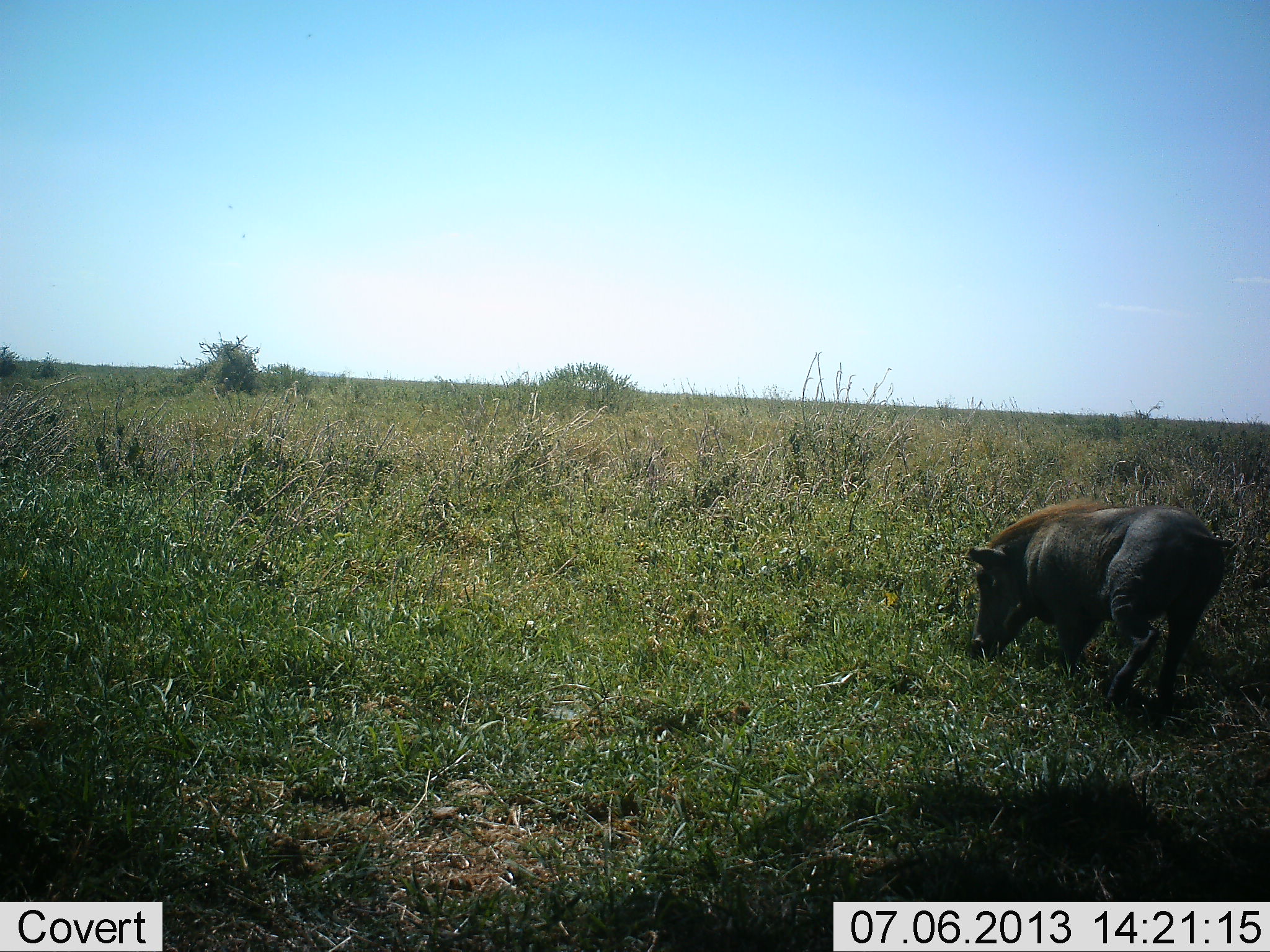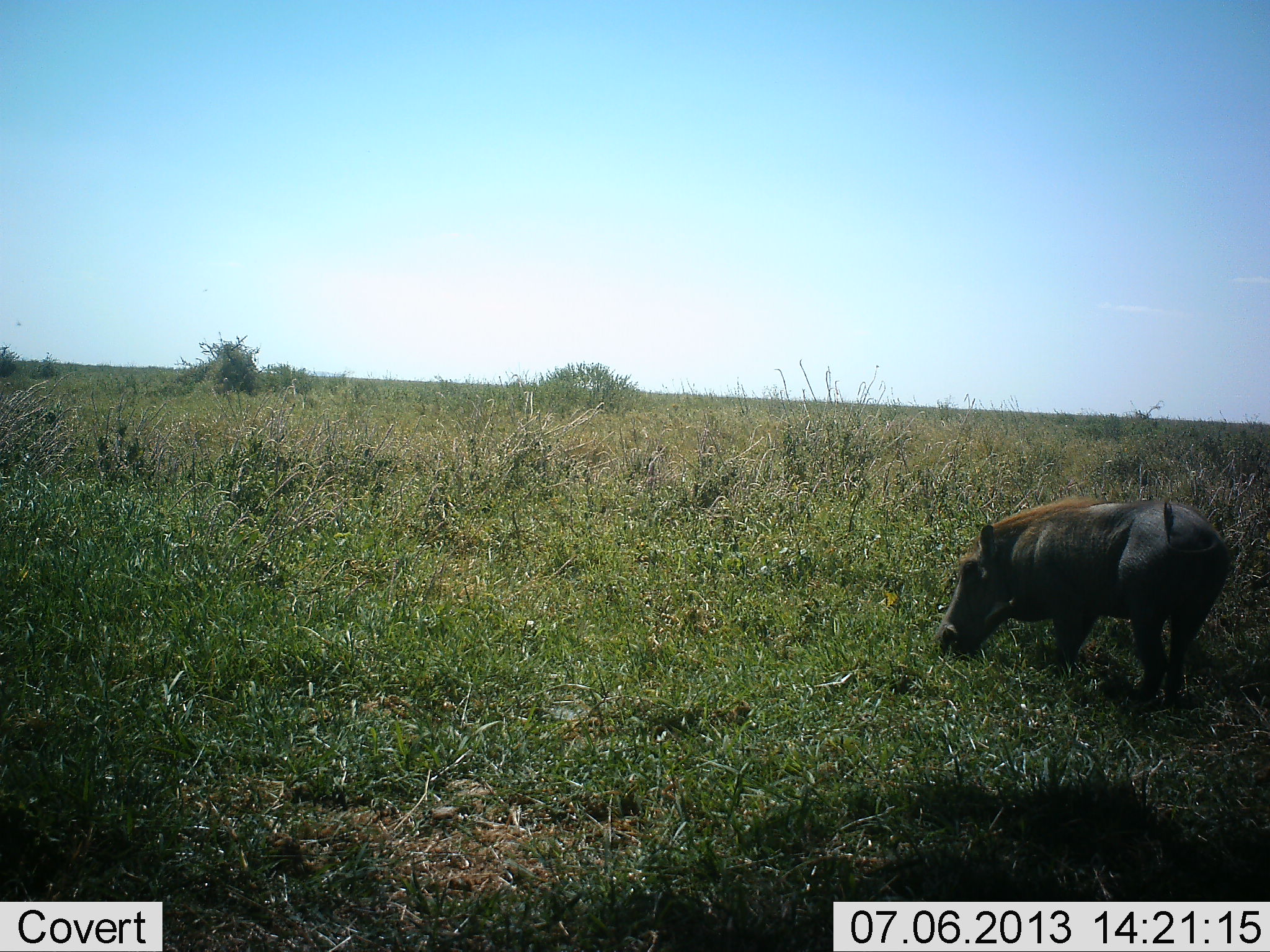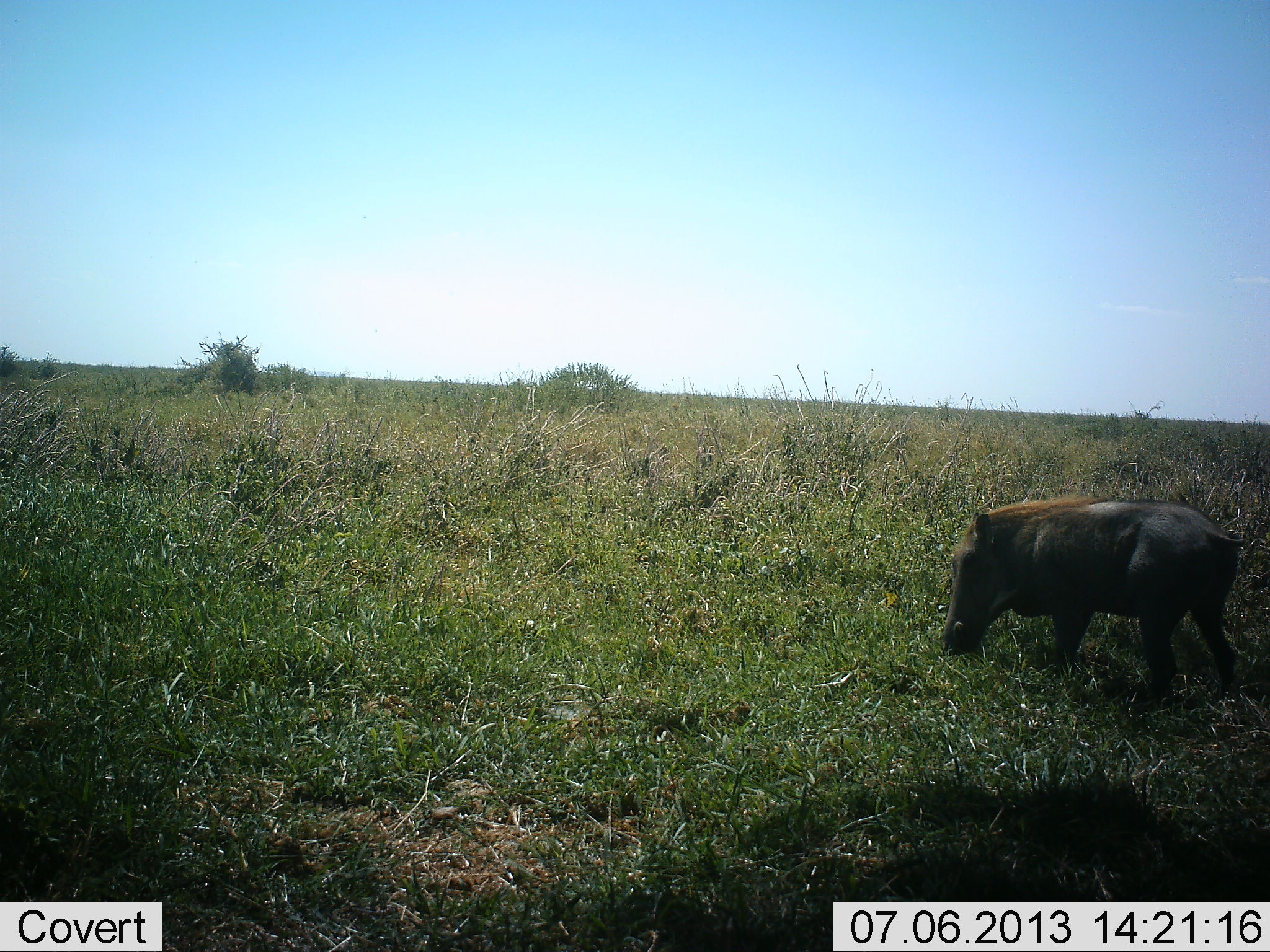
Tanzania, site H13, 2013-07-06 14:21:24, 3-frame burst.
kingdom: Animalia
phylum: Chordata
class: Mammalia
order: Artiodactyla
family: Suidae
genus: Phacochoerus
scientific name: Phacochoerus africanus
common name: warthog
Warthog (Phacochoerus africanus), count 1. Behavior (volunteer vote fractions): standing 20%, resting 0%, moving 0%, interacting 0%. Young present (vote fraction): 0%. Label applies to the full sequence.